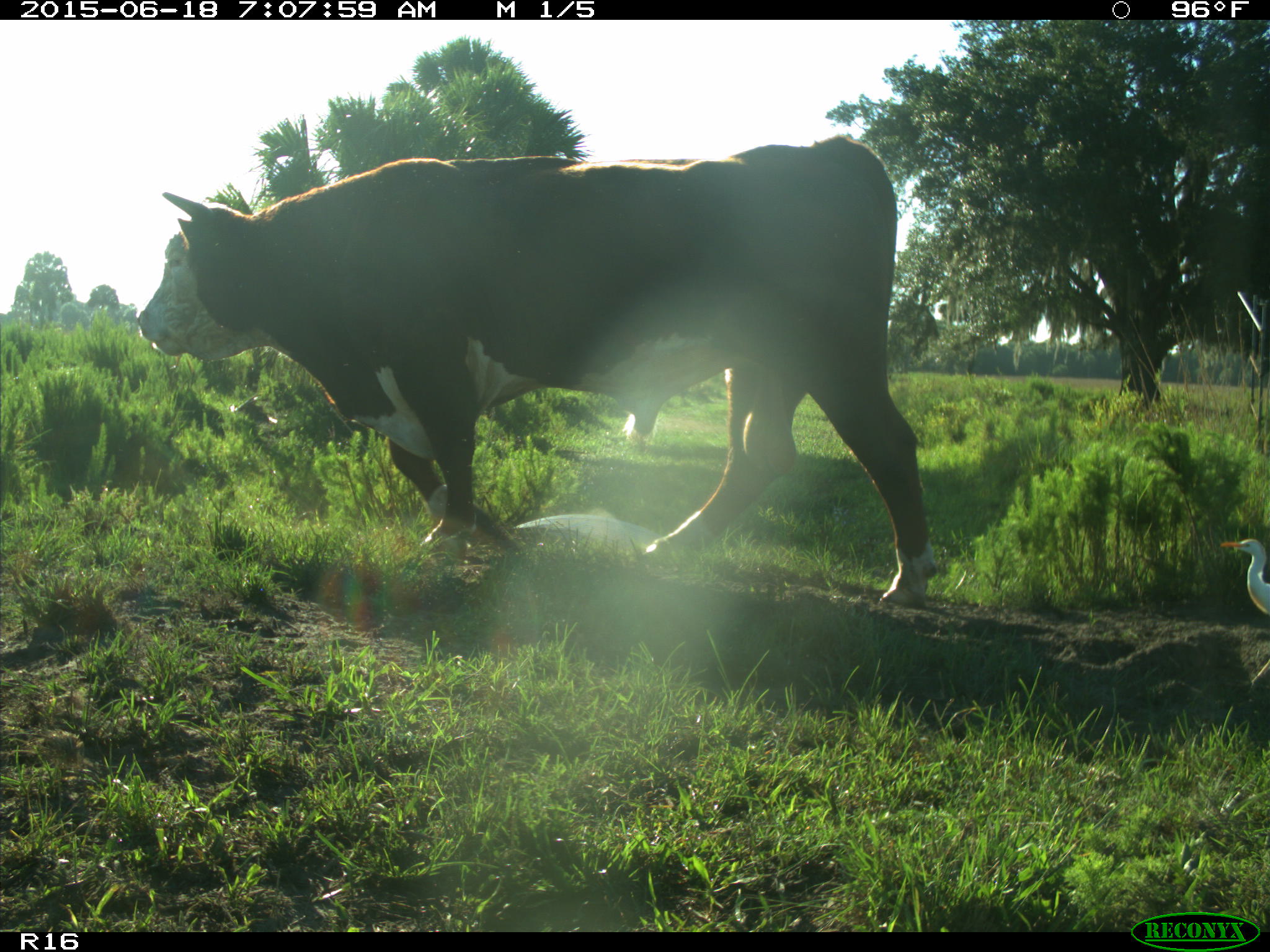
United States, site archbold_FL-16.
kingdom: Animalia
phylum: Chordata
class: Mammalia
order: Artiodactyla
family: Bovidae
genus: Bos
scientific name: Bos taurus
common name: domestic cow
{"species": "Bos taurus (domestic cow)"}